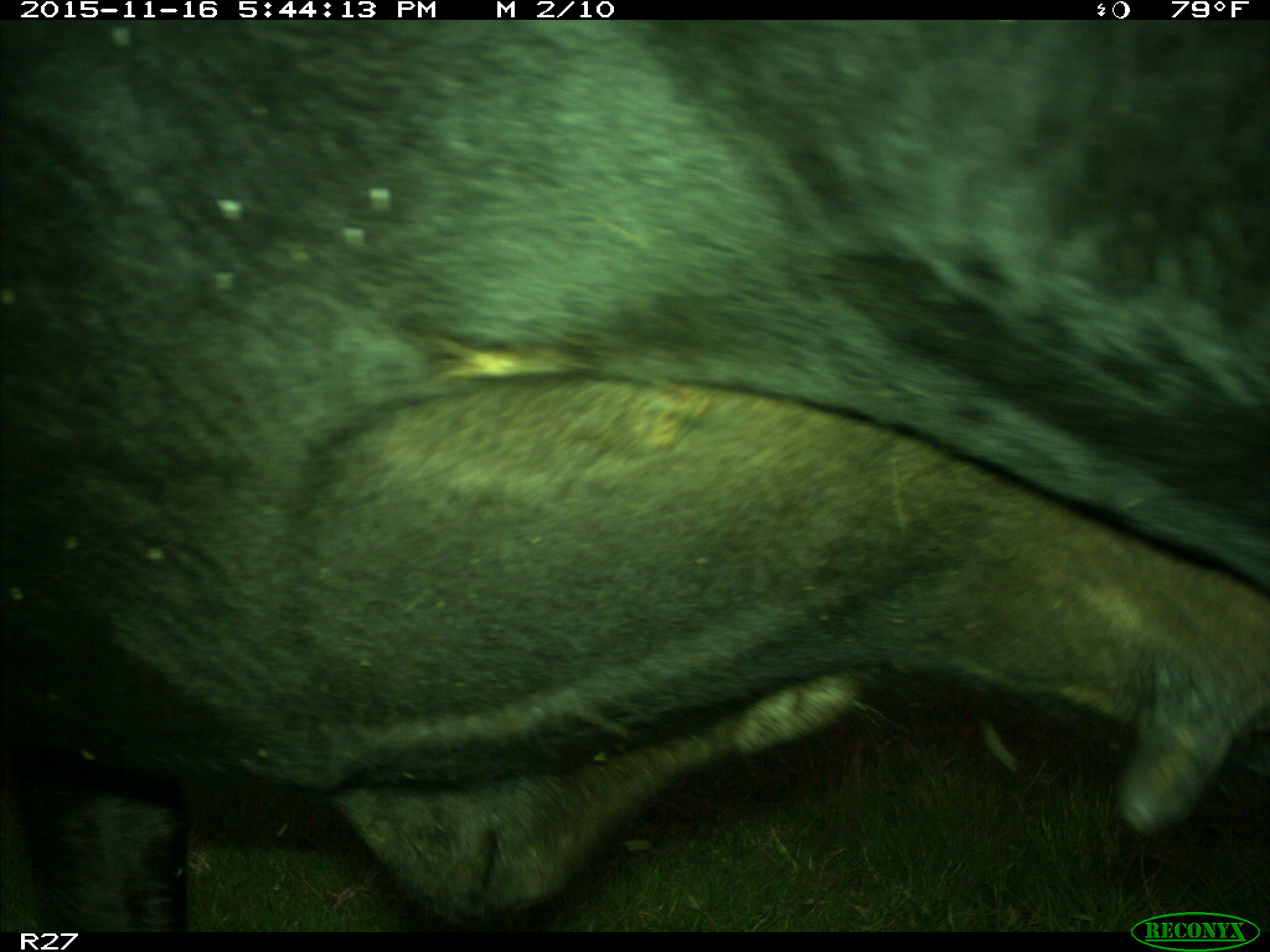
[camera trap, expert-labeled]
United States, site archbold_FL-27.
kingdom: Animalia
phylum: Chordata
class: Mammalia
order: Artiodactyla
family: Bovidae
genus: Bos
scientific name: Bos taurus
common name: domestic cow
Bos taurus (domestic cow).